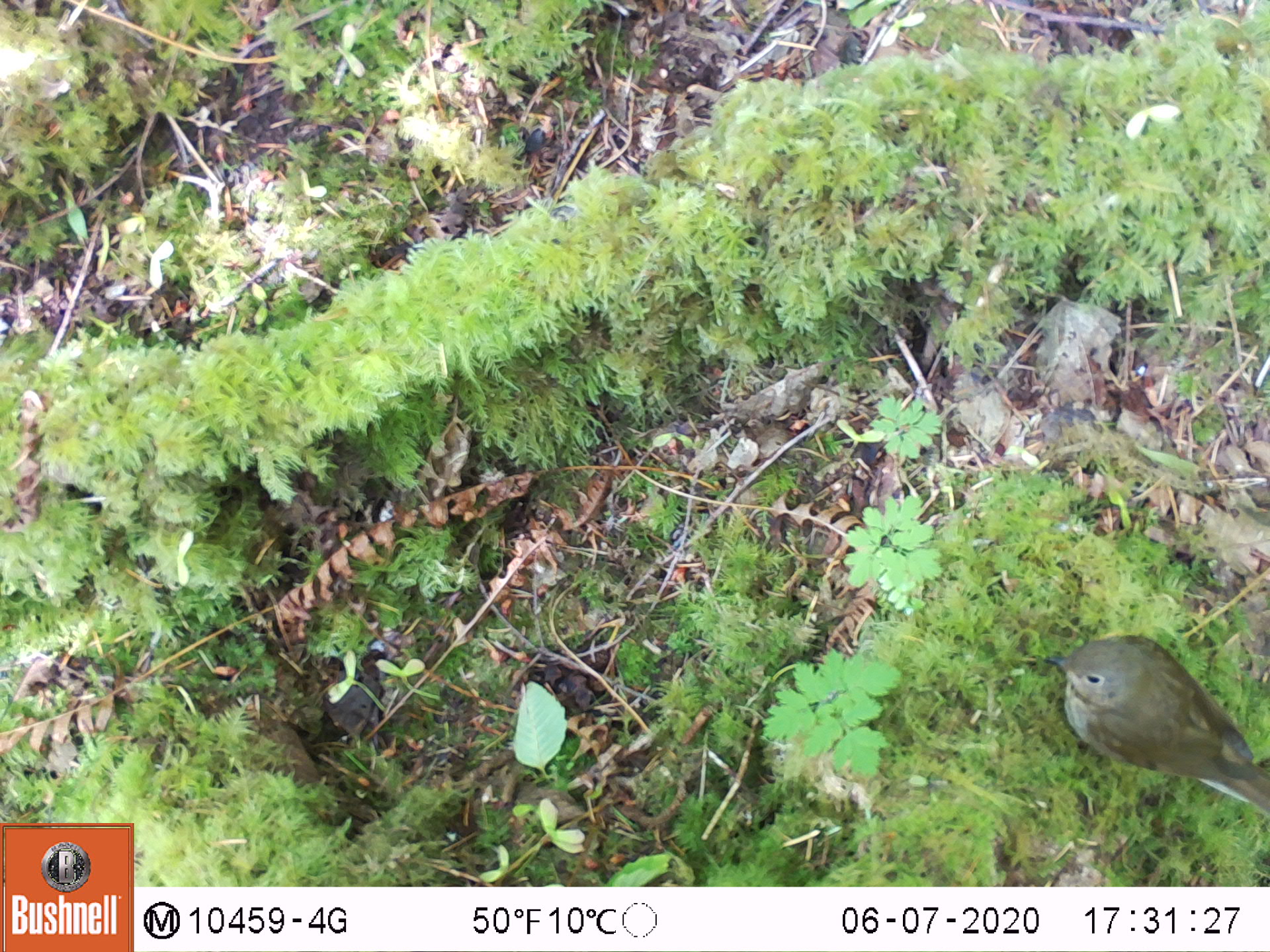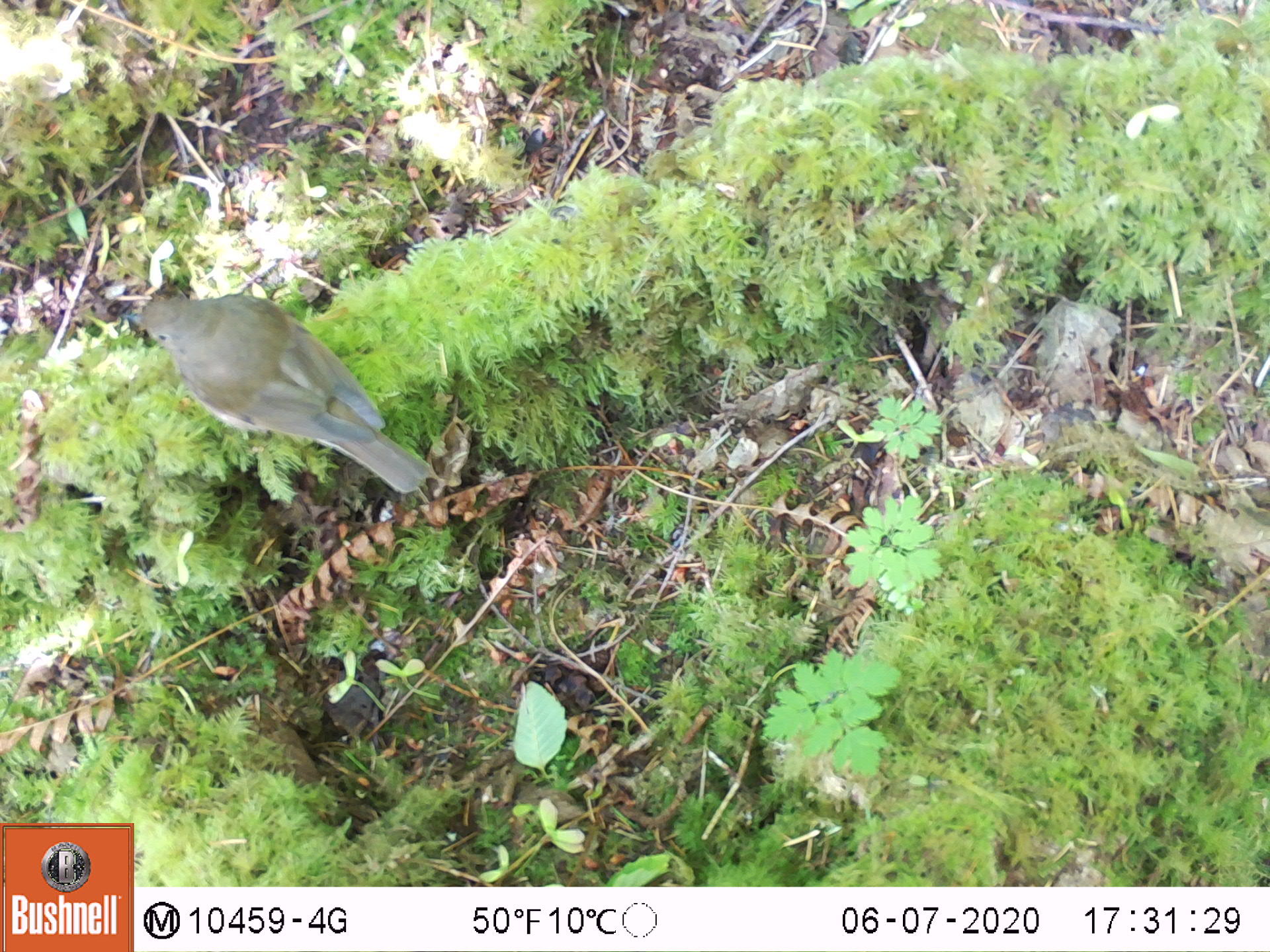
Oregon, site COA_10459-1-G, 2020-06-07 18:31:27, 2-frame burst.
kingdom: Animalia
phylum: Chordata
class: Aves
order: Passeriformes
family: Turdidae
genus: Catharus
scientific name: Catharus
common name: brown thrushes and nightingale-thrushes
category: catharus species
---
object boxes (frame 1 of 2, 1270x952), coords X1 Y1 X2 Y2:
catharus species: 1049 633 1265 813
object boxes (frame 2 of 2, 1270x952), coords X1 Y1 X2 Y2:
catharus species: 130 299 434 489